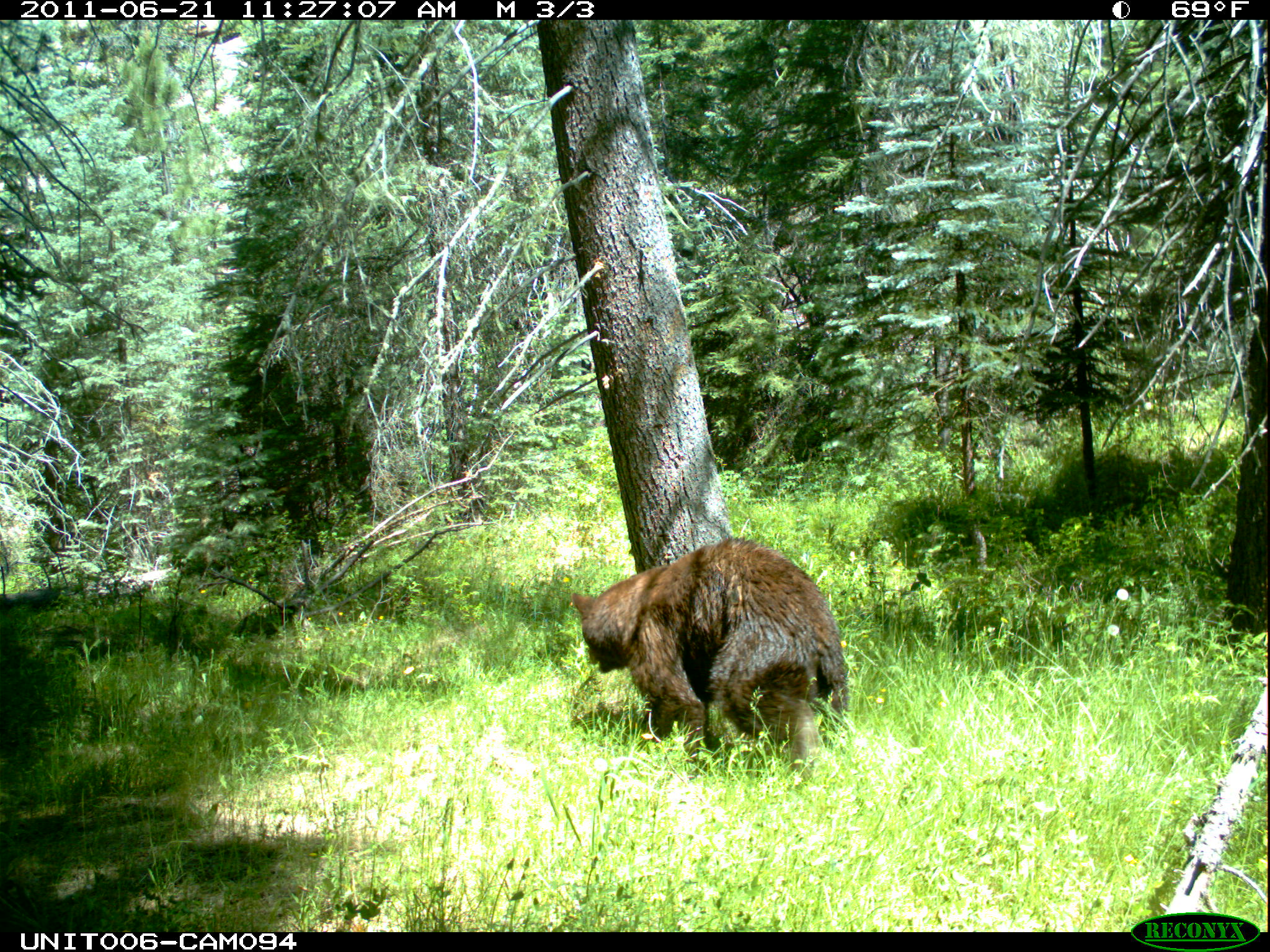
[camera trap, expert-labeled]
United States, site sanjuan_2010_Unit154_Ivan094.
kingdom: Animalia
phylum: Chordata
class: Mammalia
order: Carnivora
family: Ursidae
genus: Ursus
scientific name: Ursus americanus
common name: american black bear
Ursus americanus (american black bear).